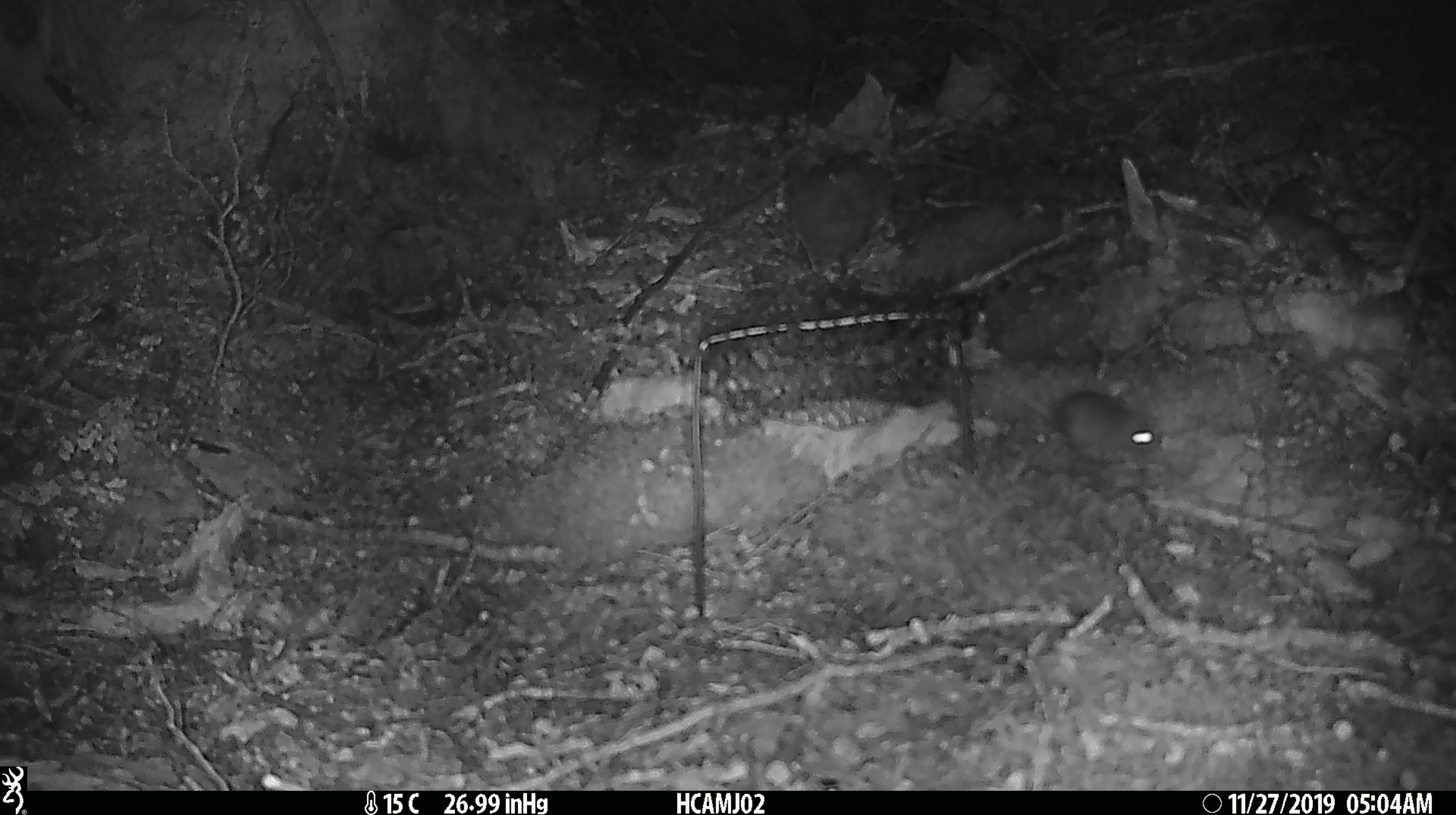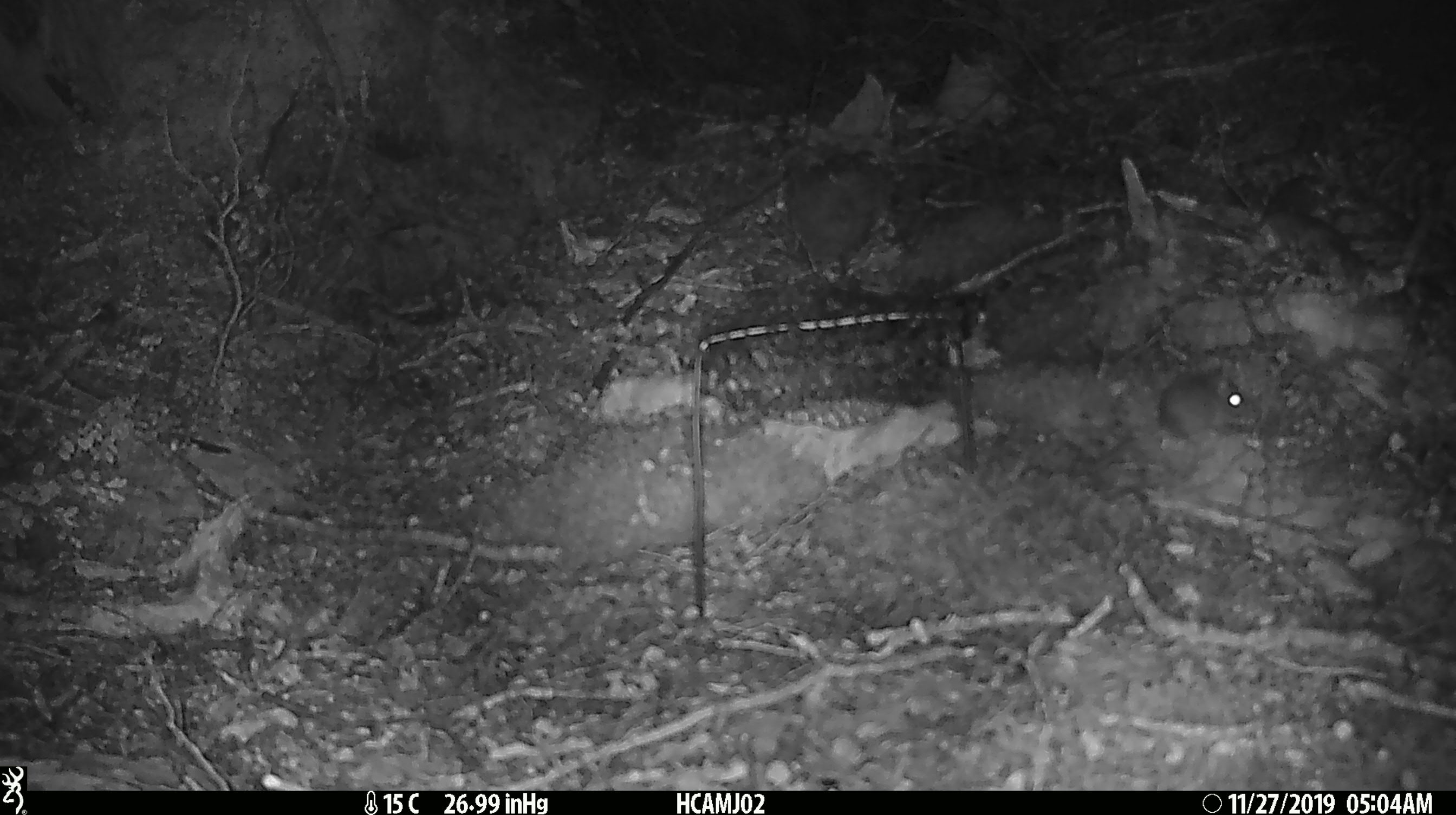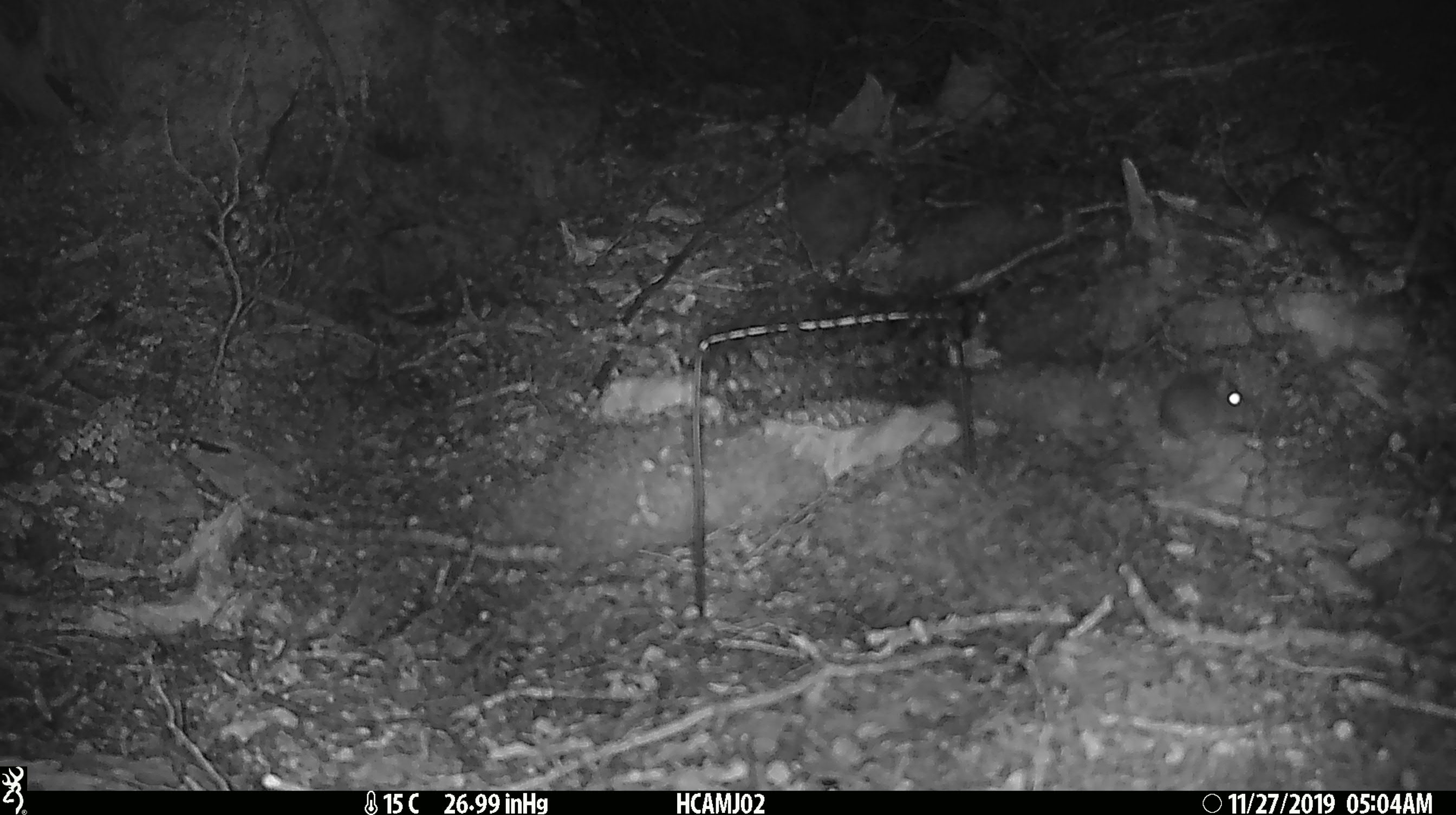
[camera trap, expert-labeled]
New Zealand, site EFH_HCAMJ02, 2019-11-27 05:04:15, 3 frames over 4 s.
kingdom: Animalia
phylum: Chordata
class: Mammalia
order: Rodentia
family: Muridae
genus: Mus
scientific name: Mus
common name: mouse